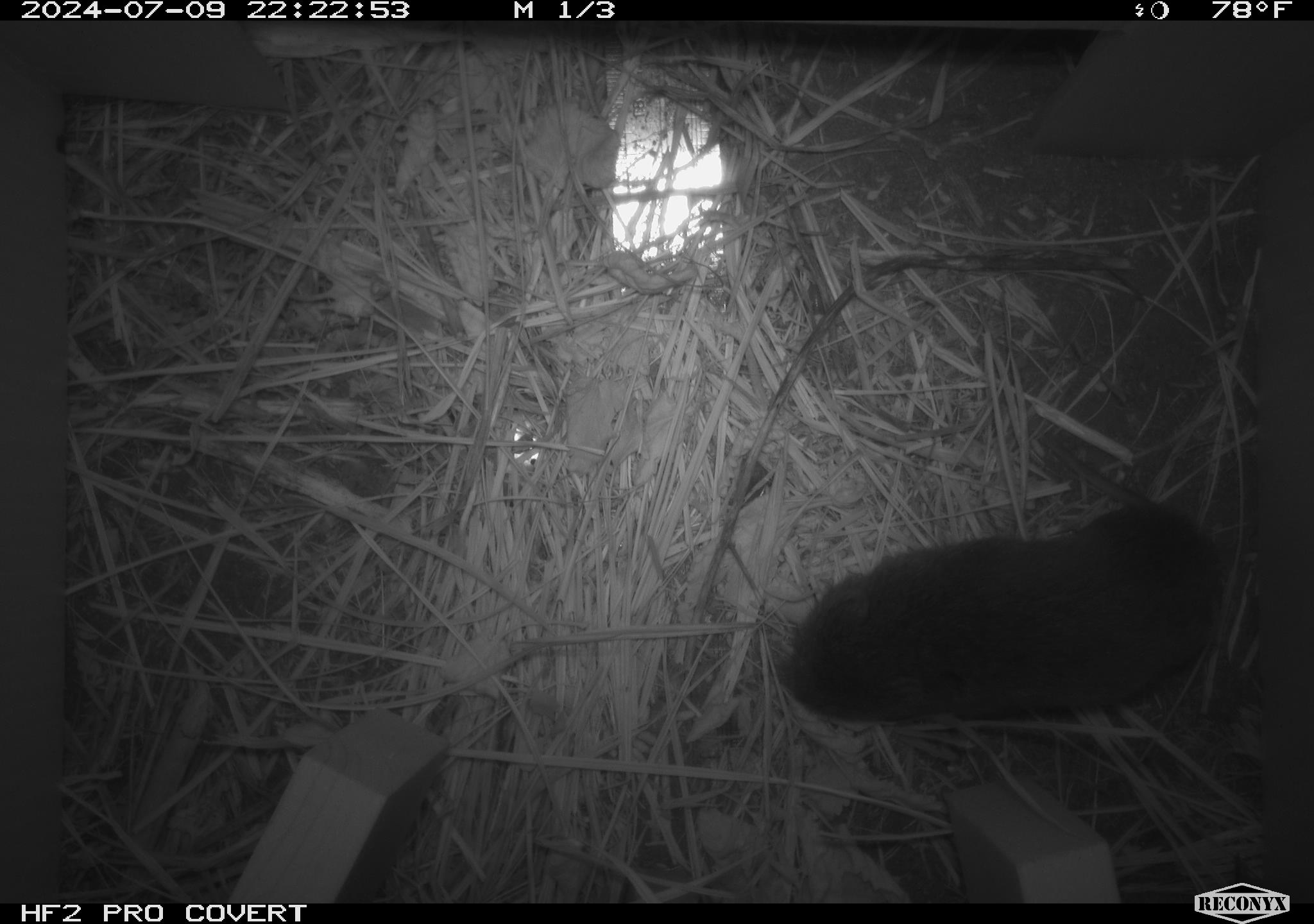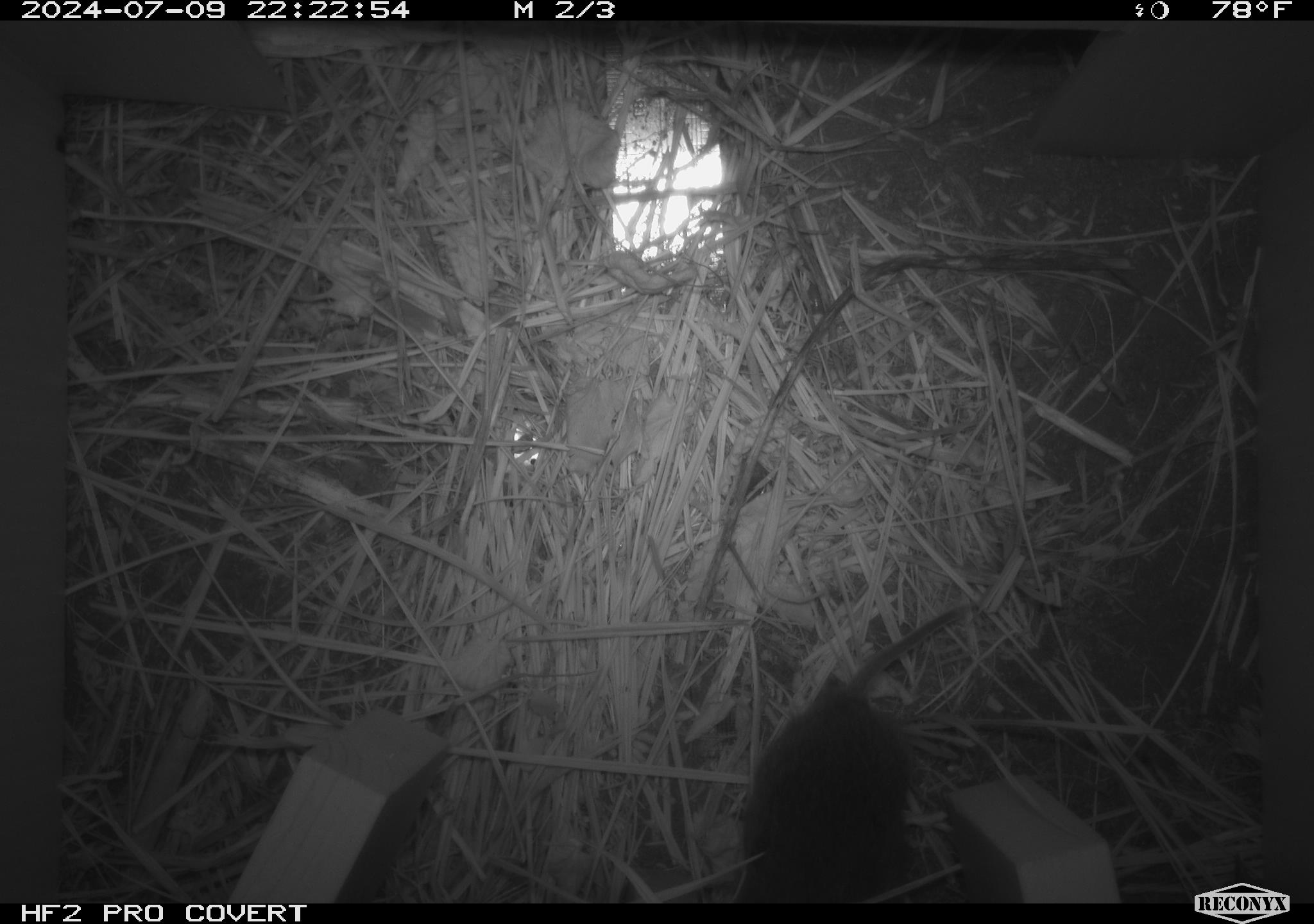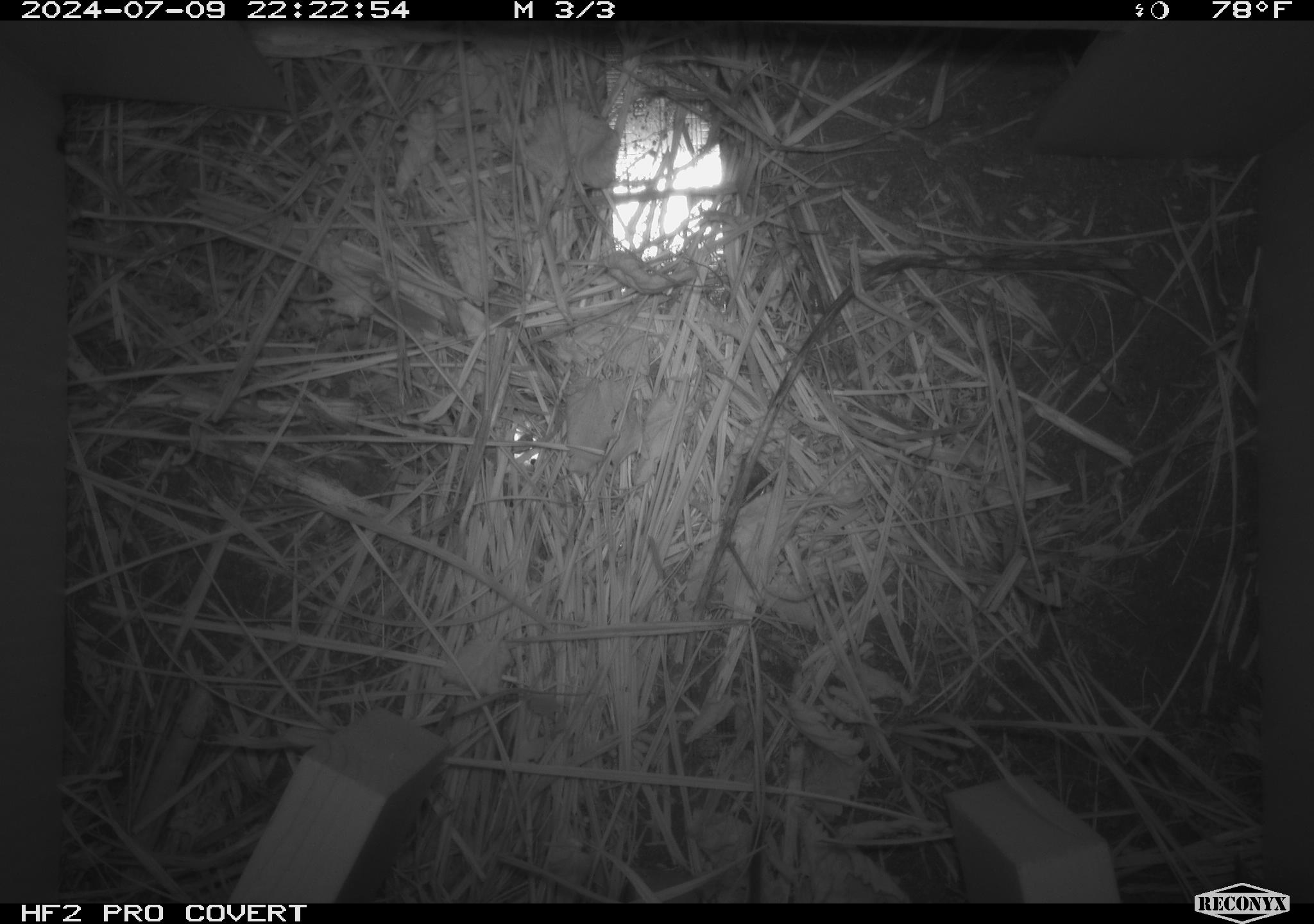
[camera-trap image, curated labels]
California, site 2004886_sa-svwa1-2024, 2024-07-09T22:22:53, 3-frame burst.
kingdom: Animalia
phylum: Chordata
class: Mammalia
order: Rodentia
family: Cricetidae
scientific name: Arvicolinae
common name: voles, lemmings, and muskrats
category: arvicolinae subfamily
Arvicolinae subfamily (voles, lemmings, and muskrats) (Arvicolinae).